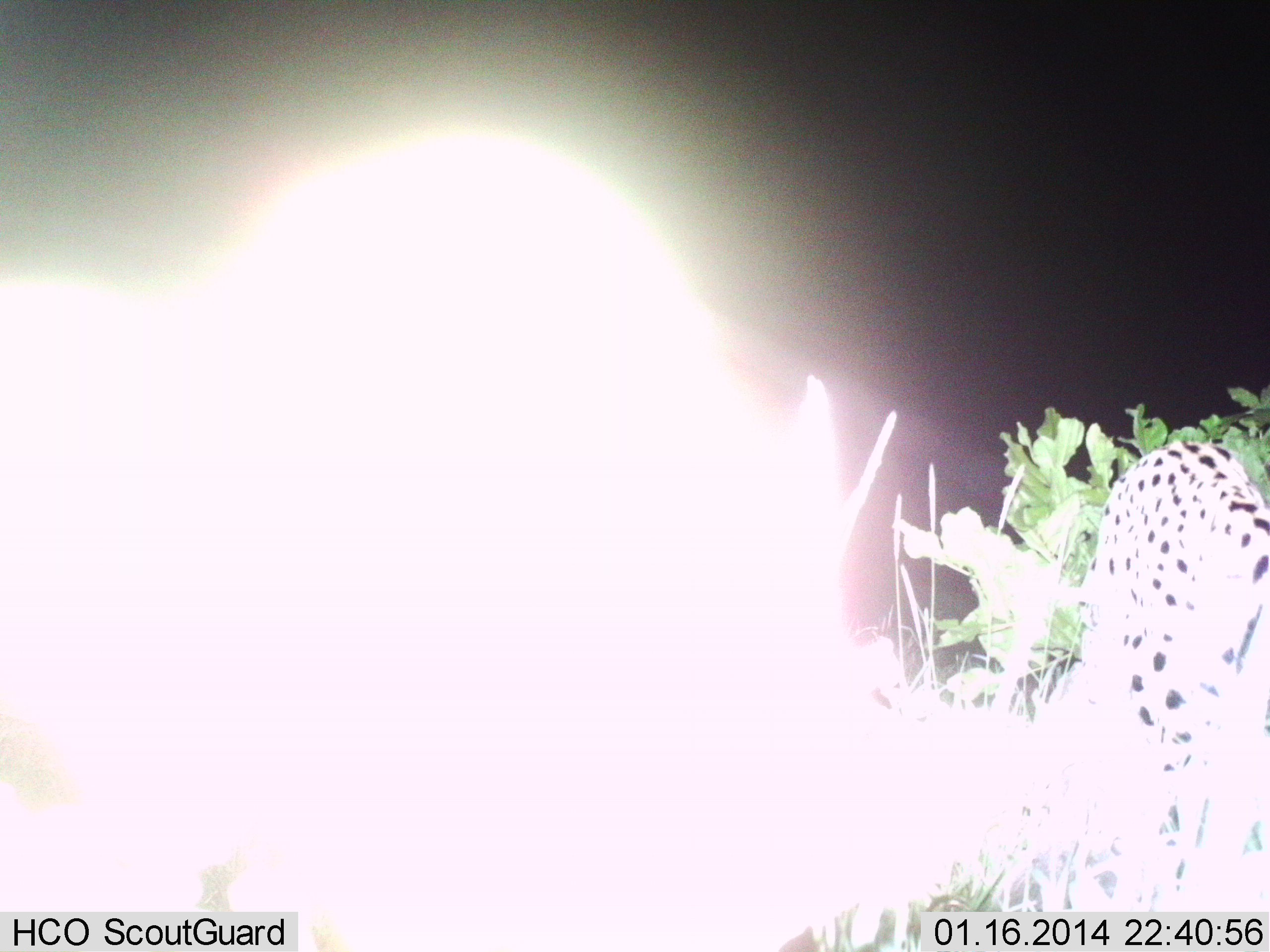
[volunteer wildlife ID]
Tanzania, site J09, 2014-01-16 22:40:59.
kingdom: Animalia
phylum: Chordata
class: Mammalia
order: Carnivora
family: Felidae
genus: Leptailurus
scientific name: Leptailurus serval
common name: serval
Serval (Leptailurus serval), count 1. Behavior (volunteer vote fractions): standing 80%, resting 0%, moving 20%, interacting 0%. Young present (vote fraction): 0%. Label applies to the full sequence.